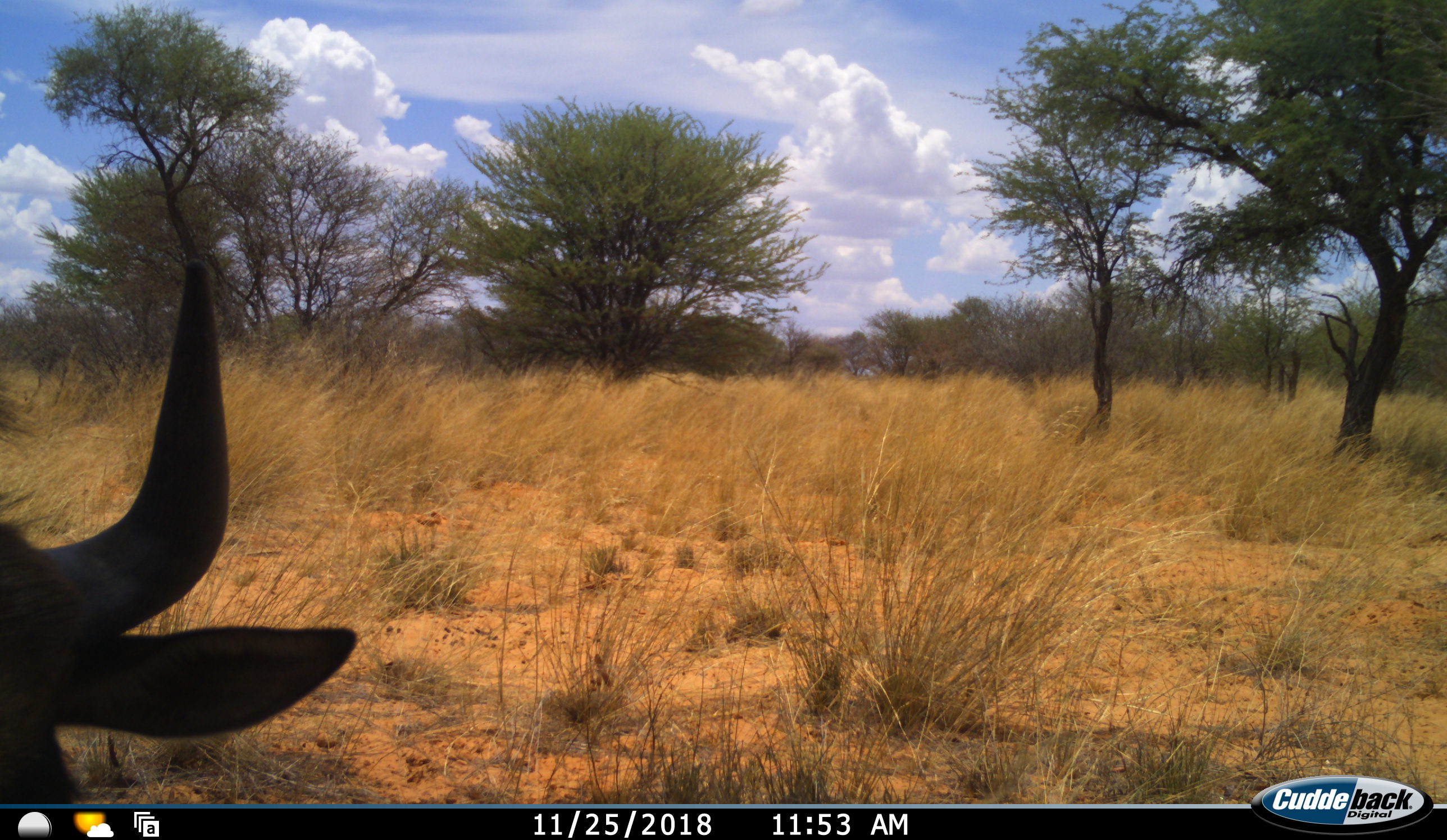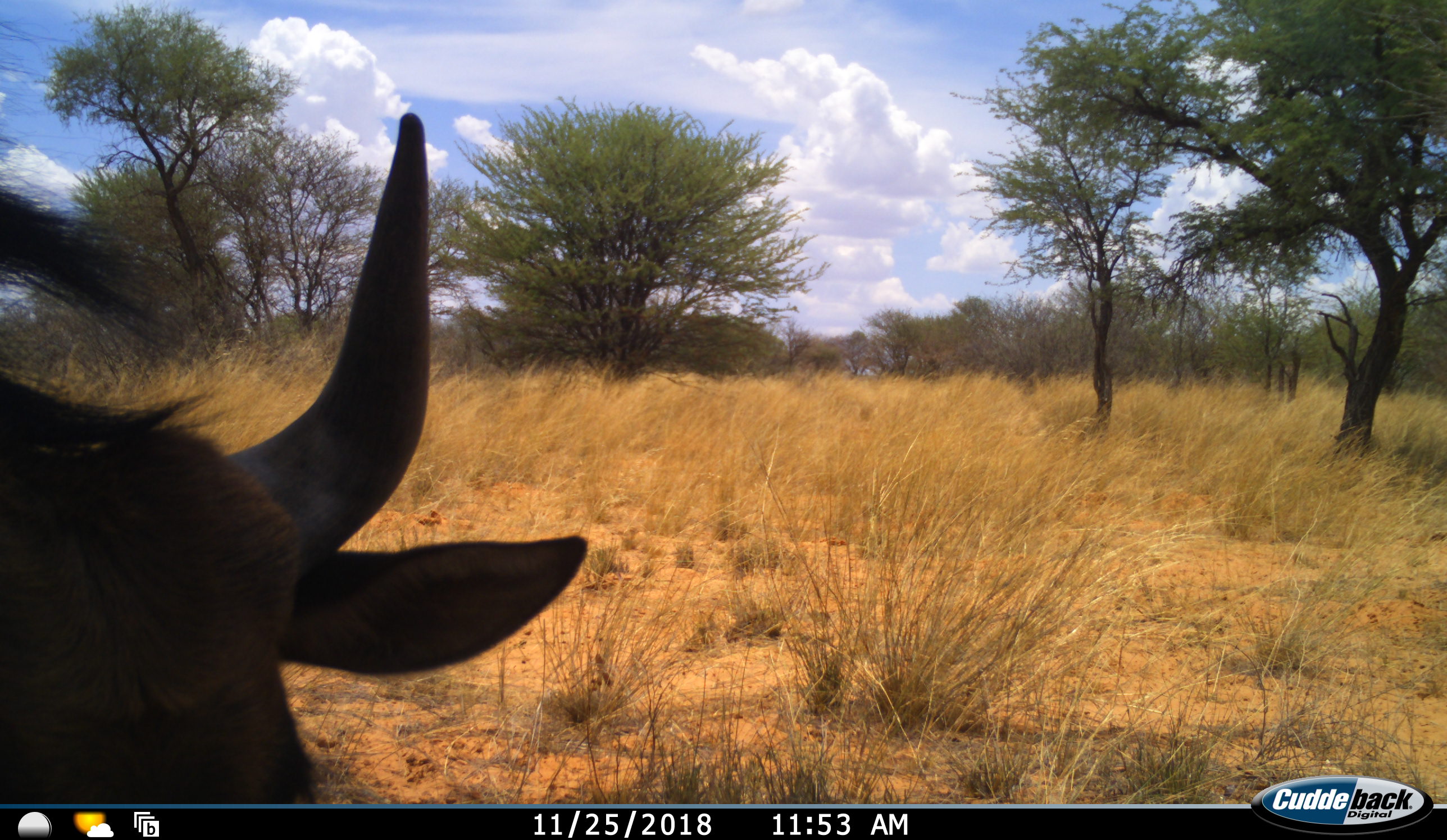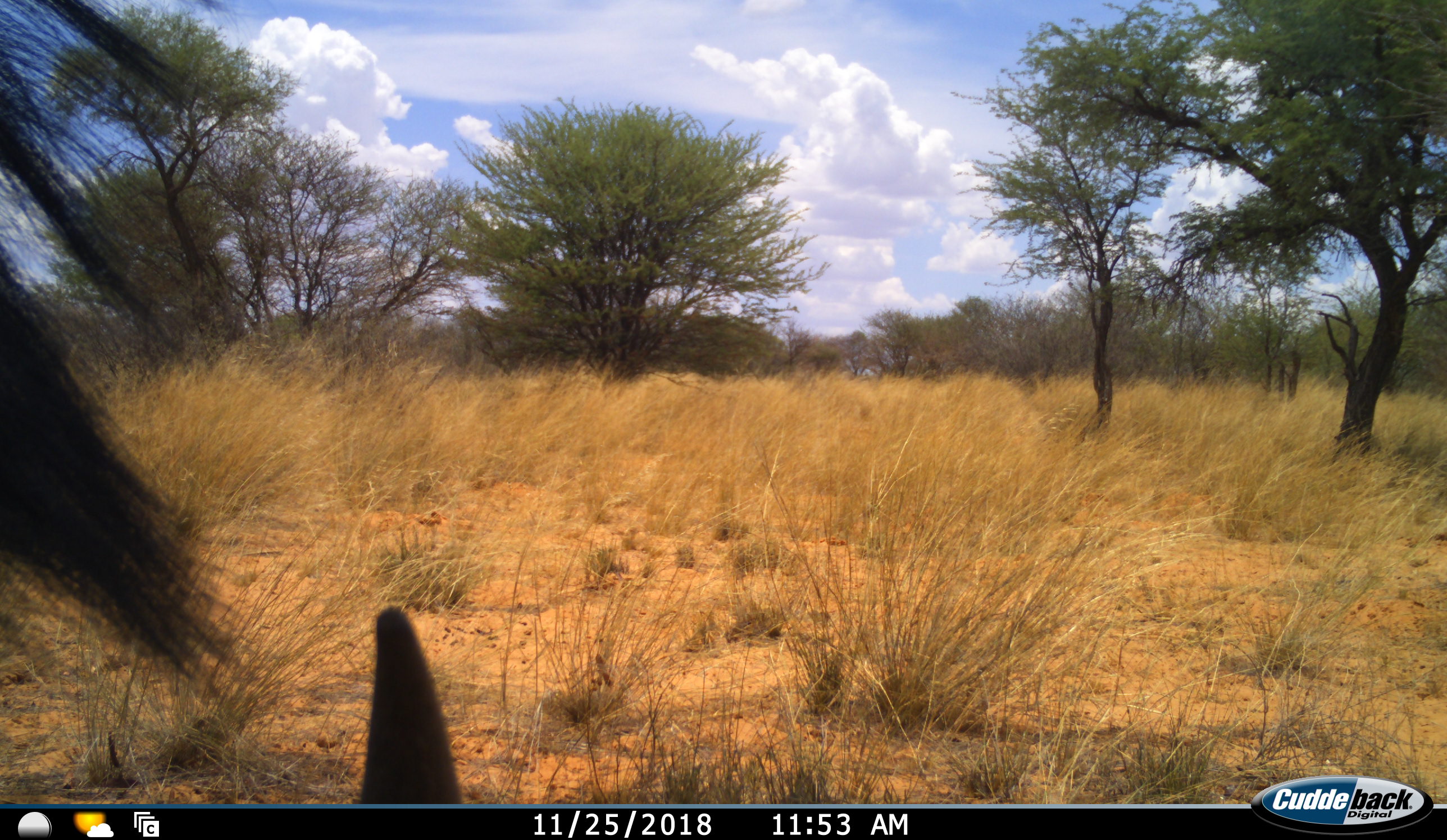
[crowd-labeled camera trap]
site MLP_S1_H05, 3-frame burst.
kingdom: Animalia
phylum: Chordata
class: Mammalia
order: Artiodactyla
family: Bovidae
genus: Connochaetes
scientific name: Connochaetes taurinus taurinus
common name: blue wildebeest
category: wildebeestblue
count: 1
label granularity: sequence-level